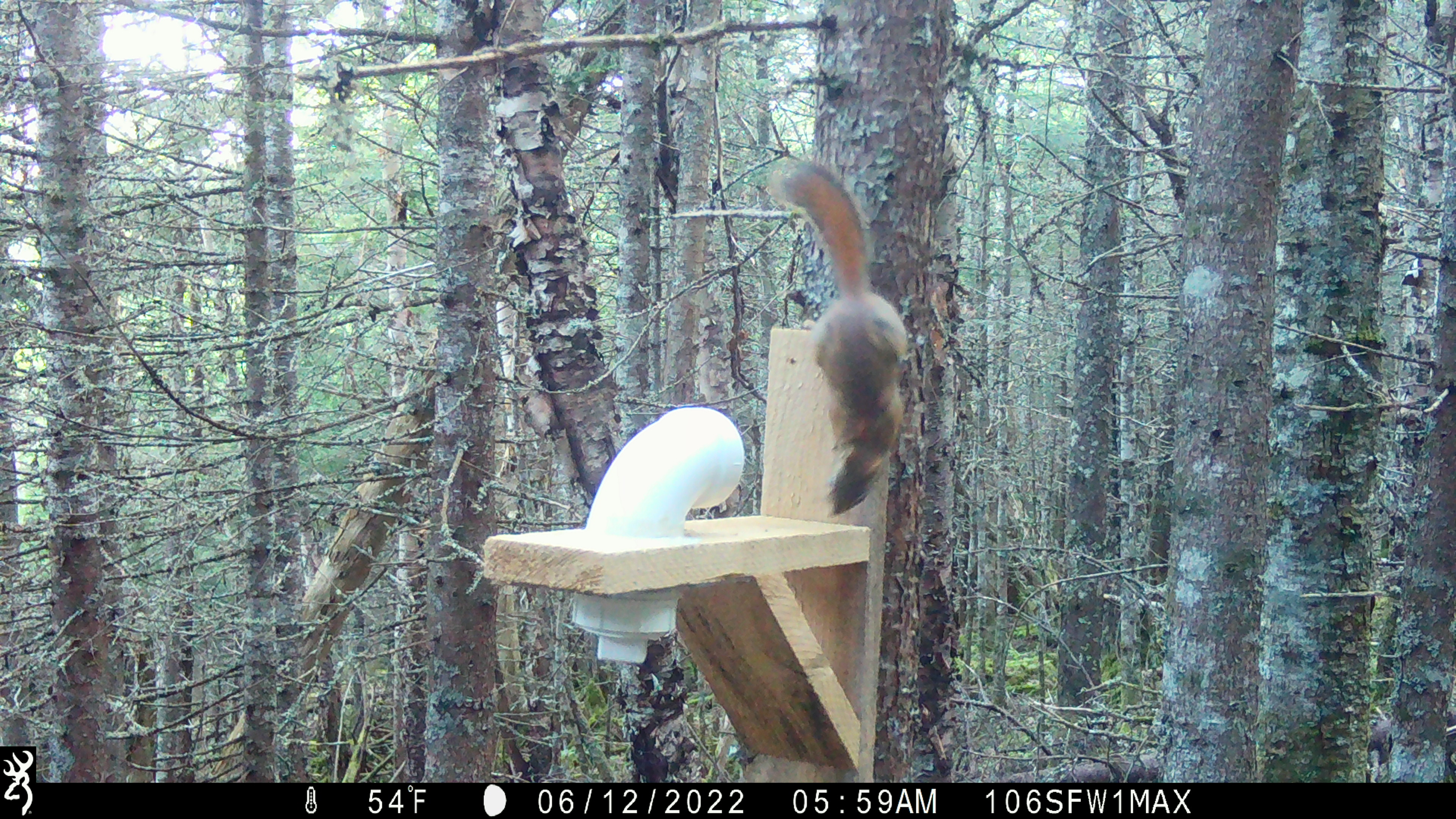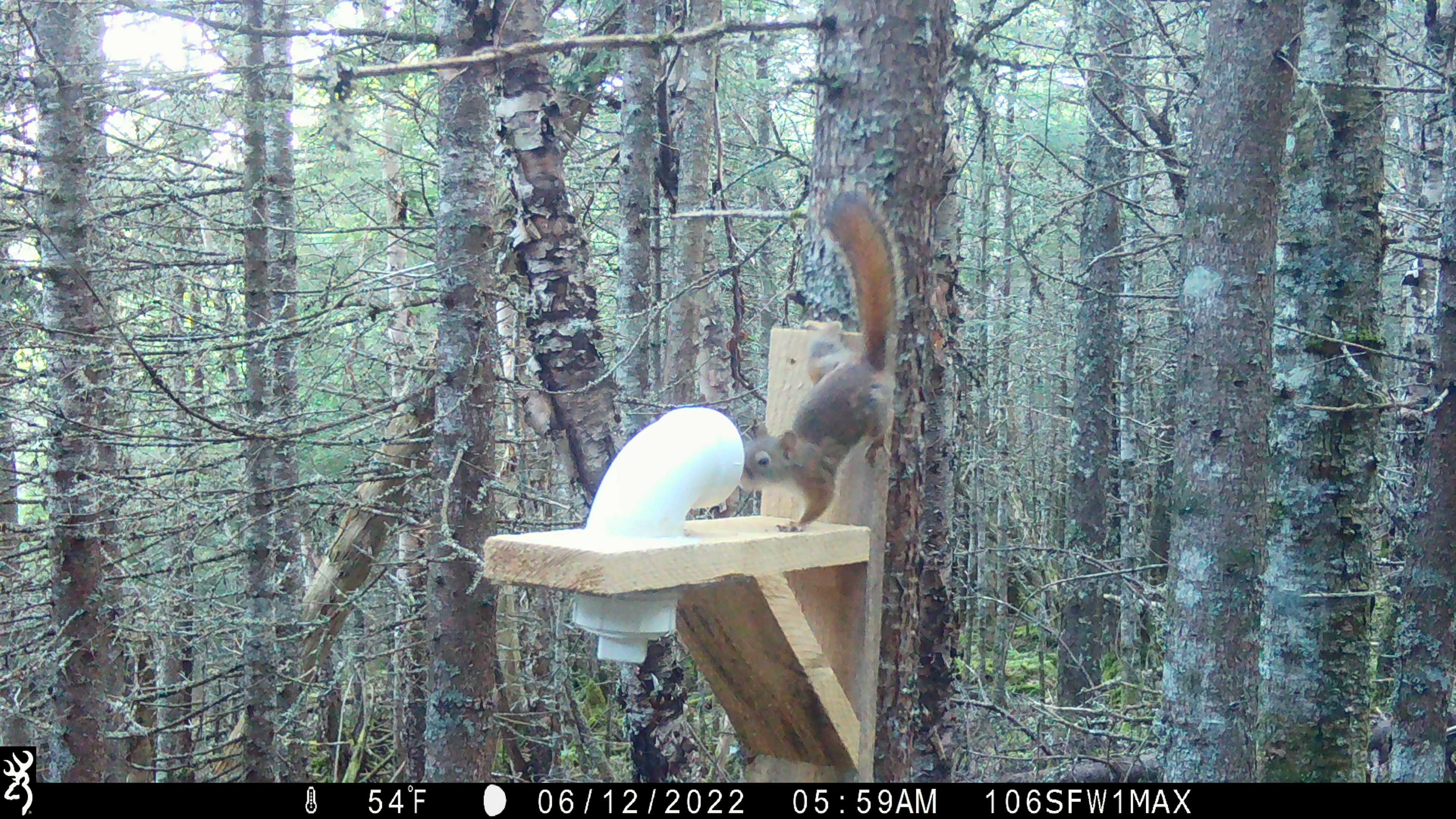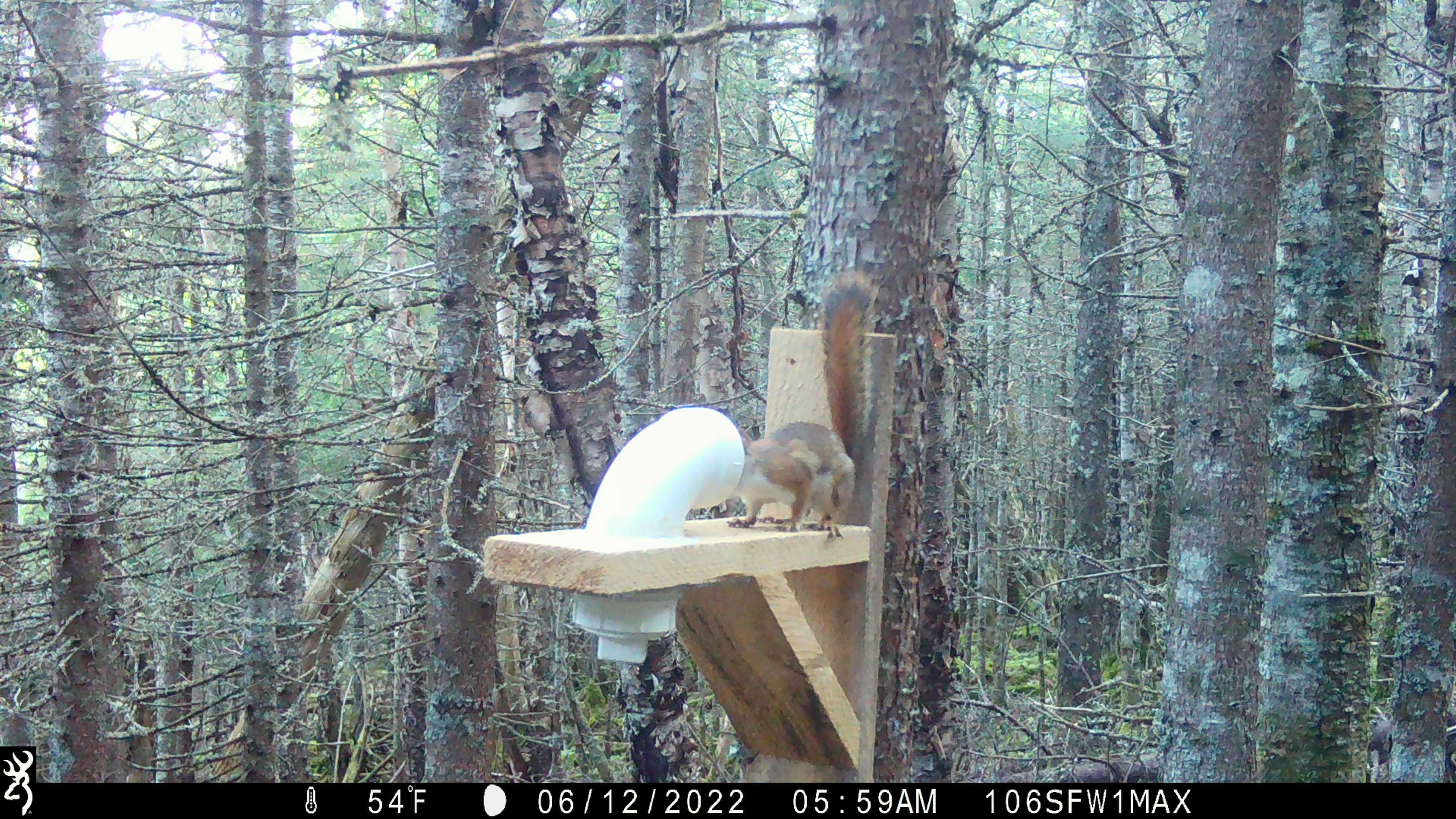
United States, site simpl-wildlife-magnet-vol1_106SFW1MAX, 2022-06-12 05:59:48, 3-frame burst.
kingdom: Animalia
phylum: Chordata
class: Mammalia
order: Rodentia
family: Sciuridae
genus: Tamiasciurus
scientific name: Tamiasciurus hudsonicus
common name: red squirrel